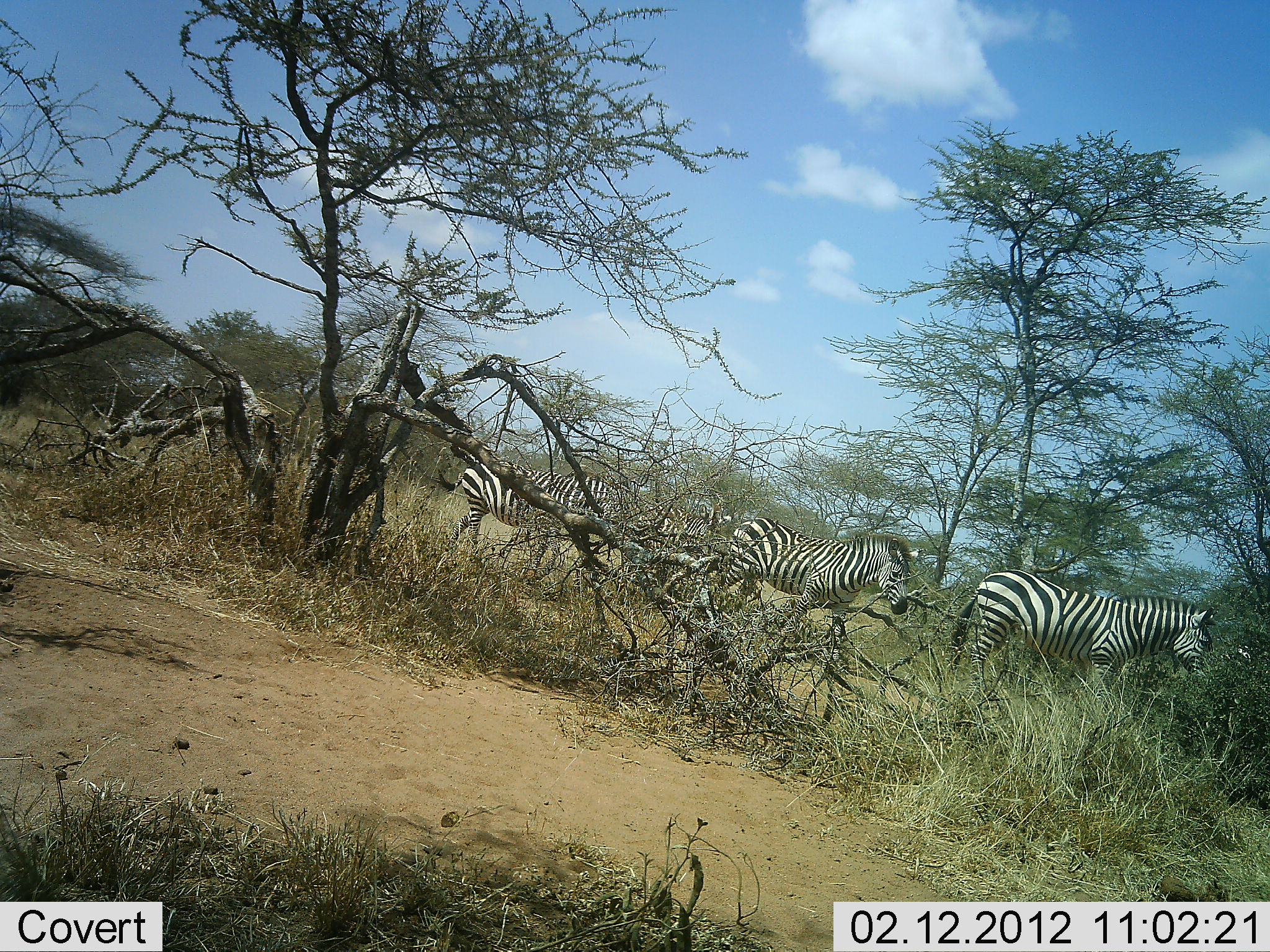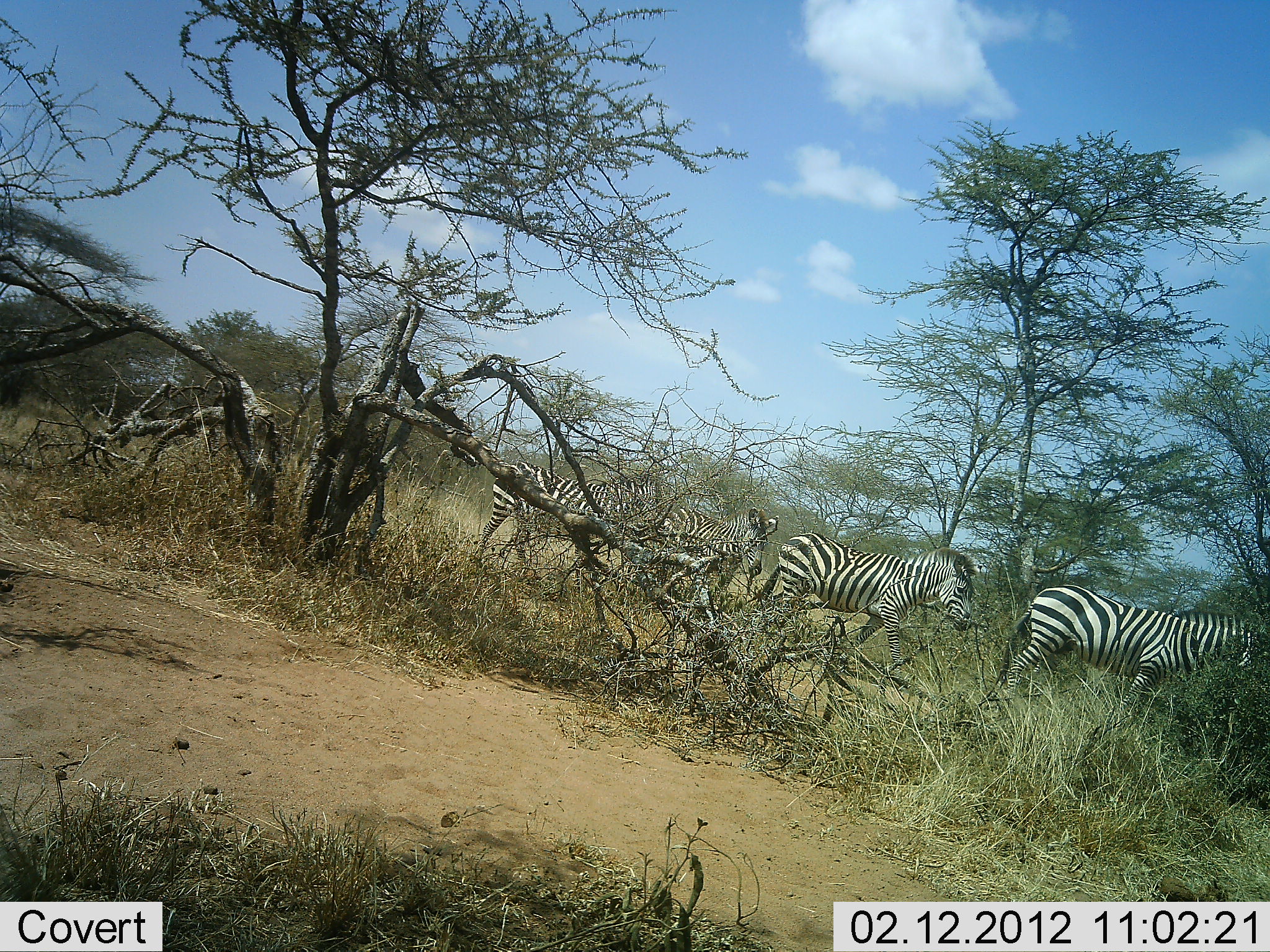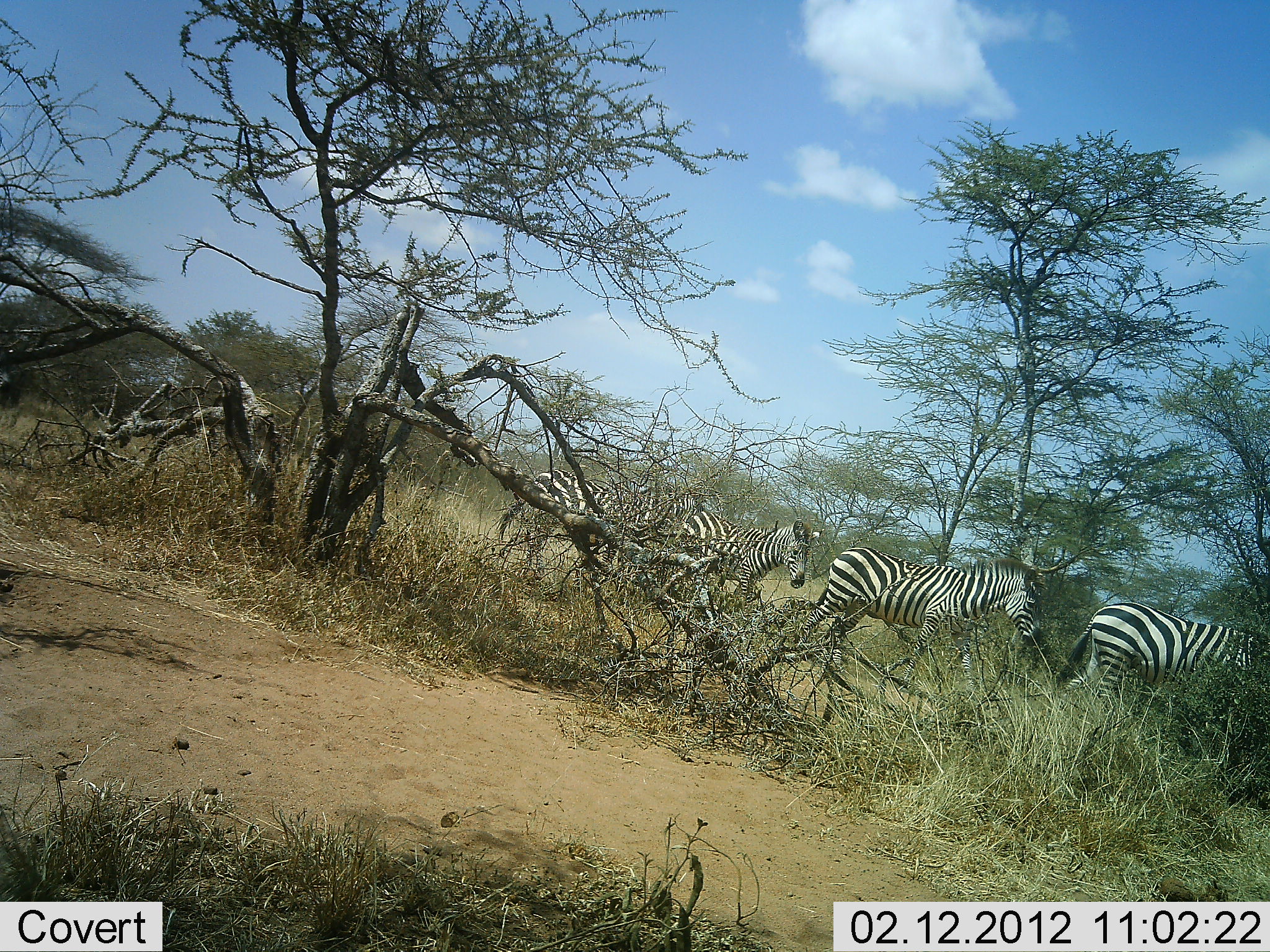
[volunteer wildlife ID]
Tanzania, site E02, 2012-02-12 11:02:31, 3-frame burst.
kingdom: Animalia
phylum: Chordata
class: Mammalia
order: Perissodactyla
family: Equidae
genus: Equus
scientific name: Equus quagga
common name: plains zebra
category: zebra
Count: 4.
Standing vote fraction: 7%.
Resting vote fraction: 0%.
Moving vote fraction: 96%.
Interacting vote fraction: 0%.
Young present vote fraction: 0%.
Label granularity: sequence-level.